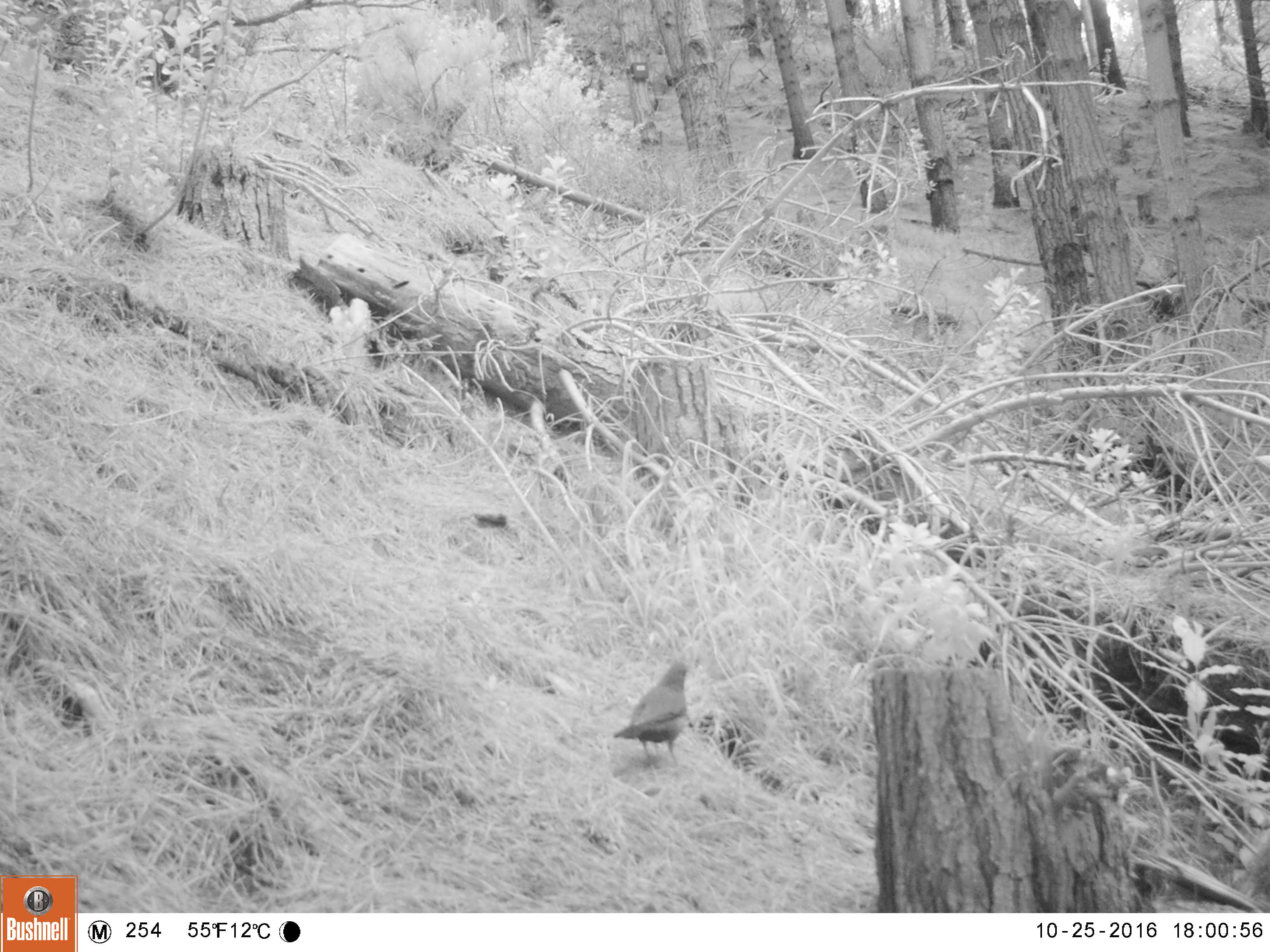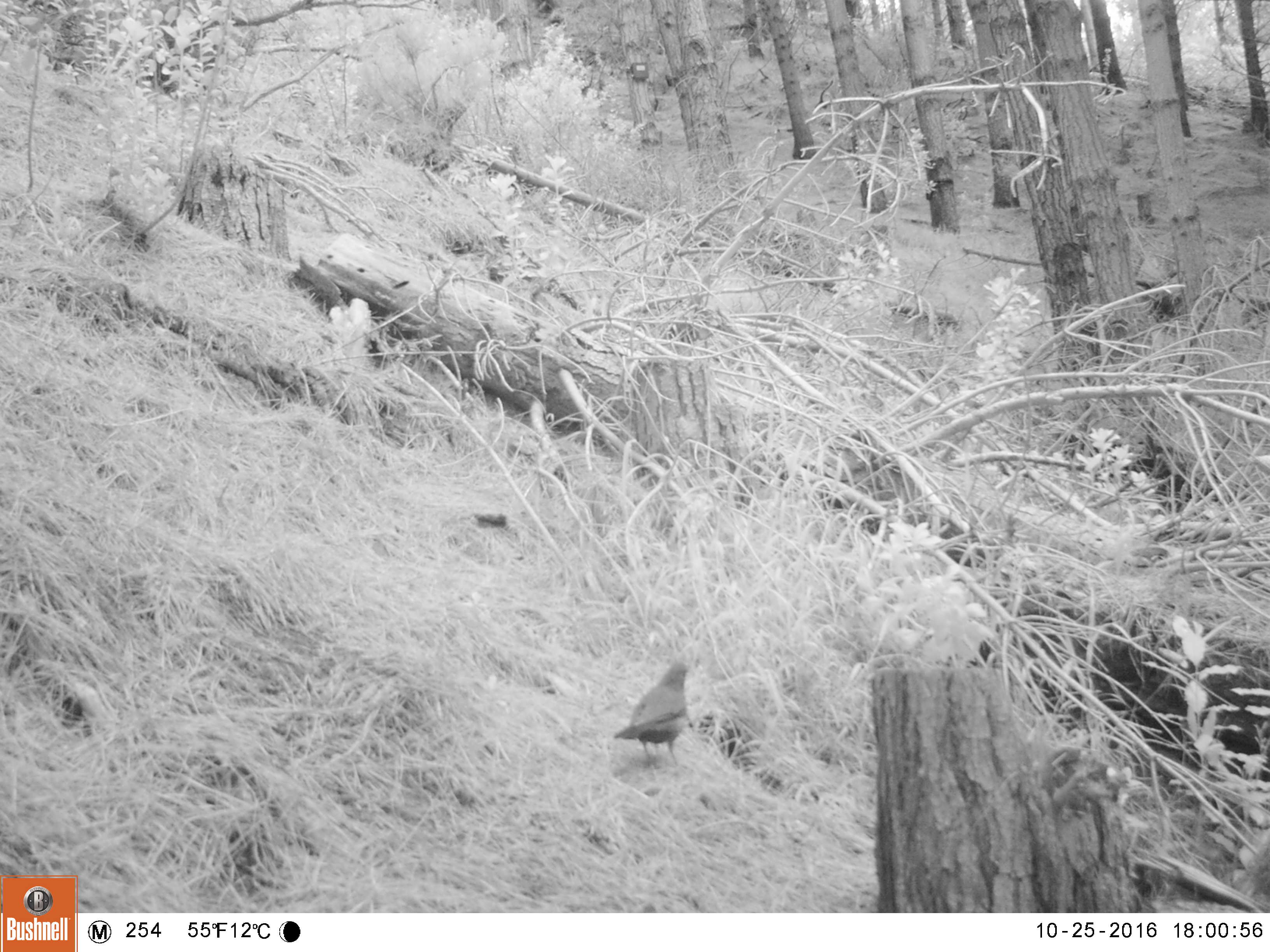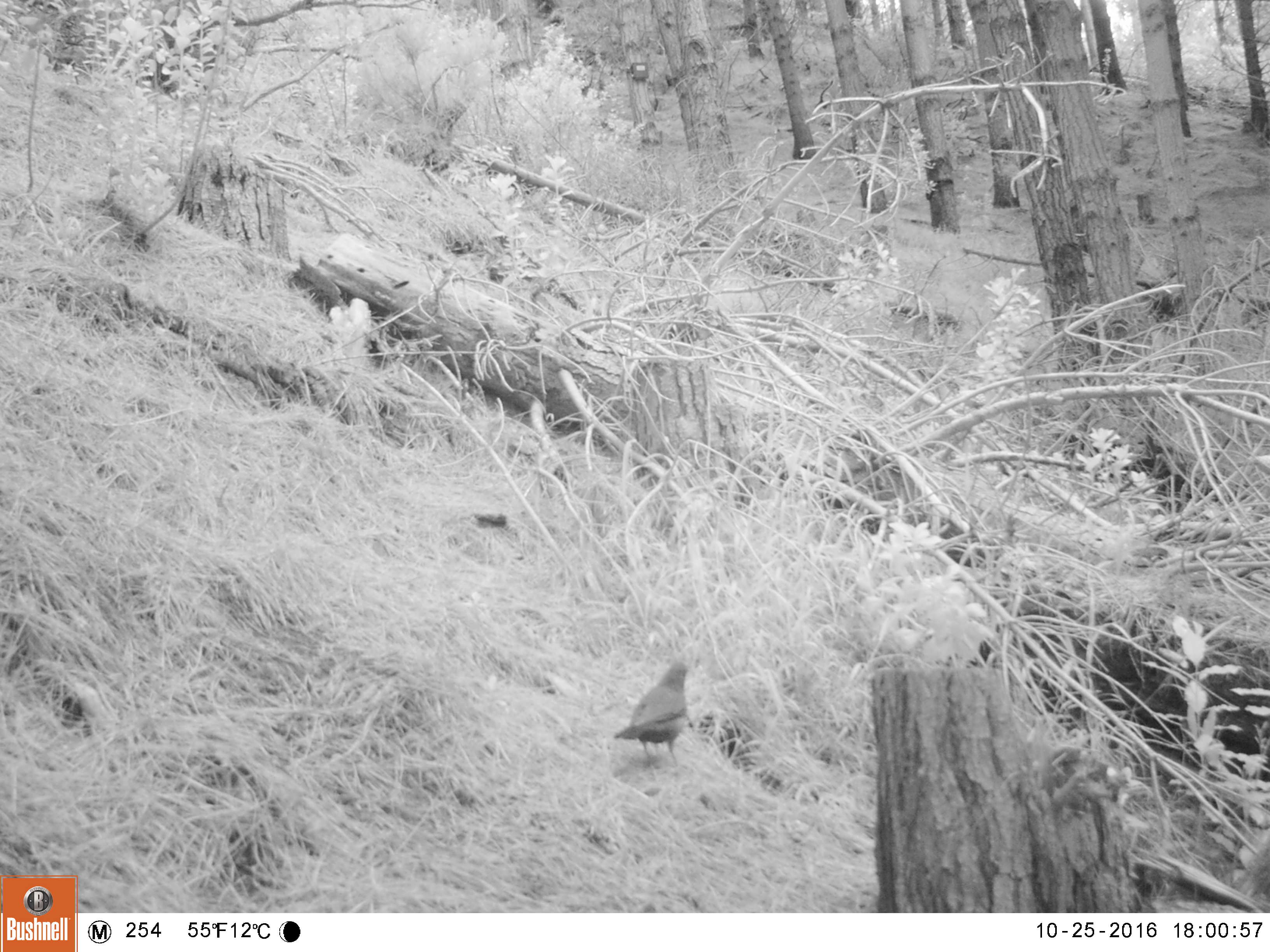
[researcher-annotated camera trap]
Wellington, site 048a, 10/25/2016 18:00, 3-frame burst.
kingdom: Animalia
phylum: Chordata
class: Aves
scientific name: Aves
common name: bird